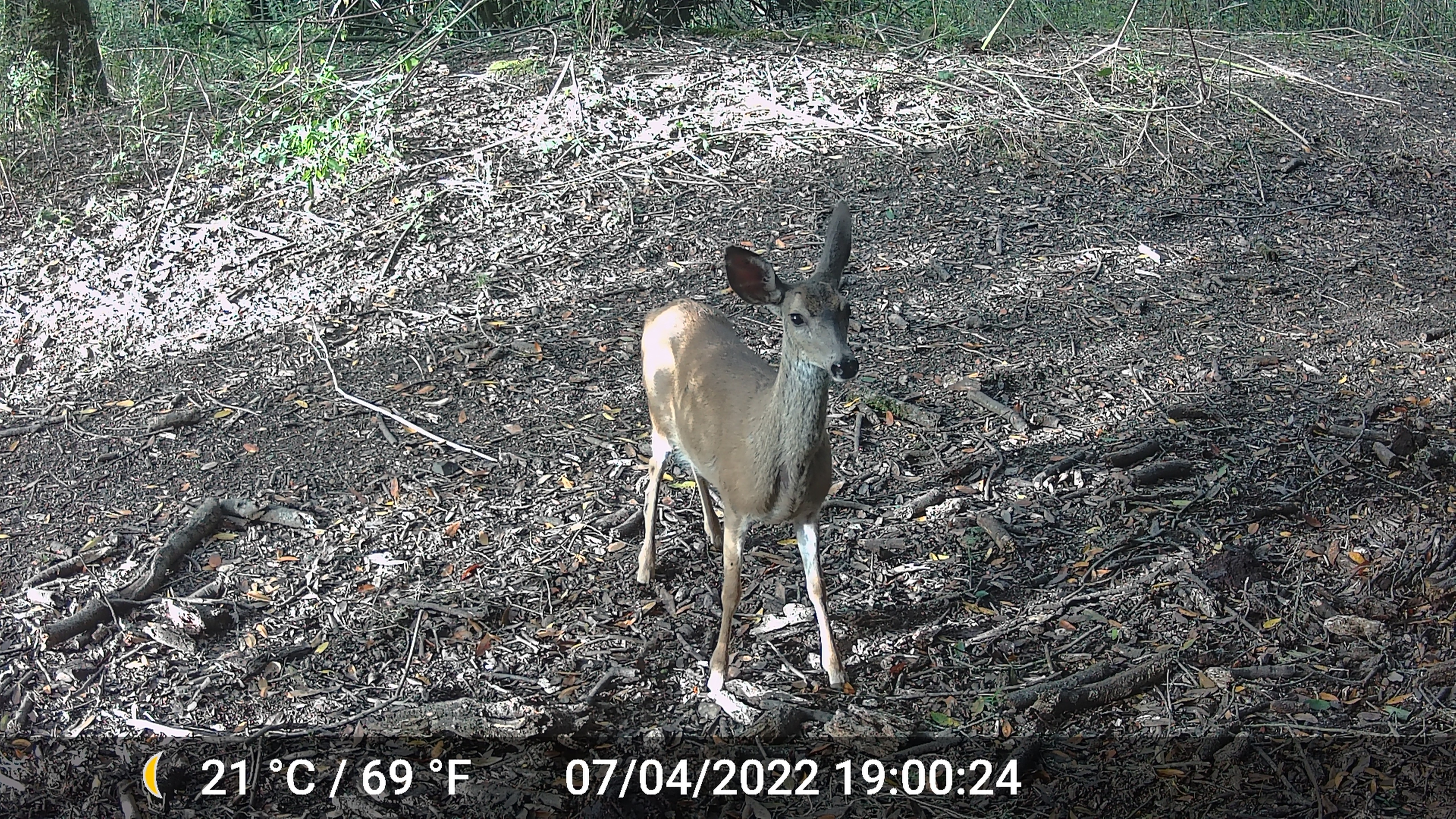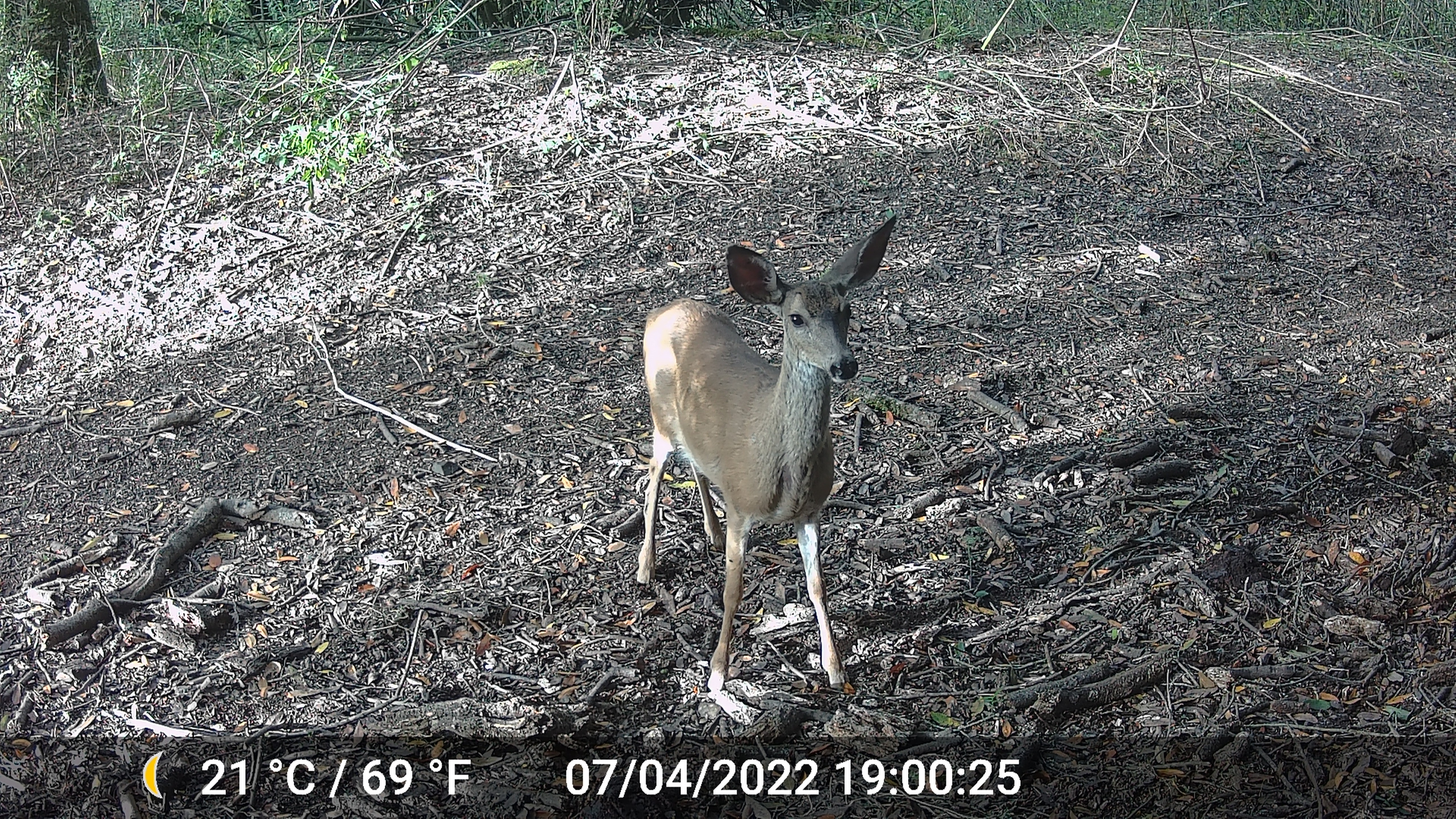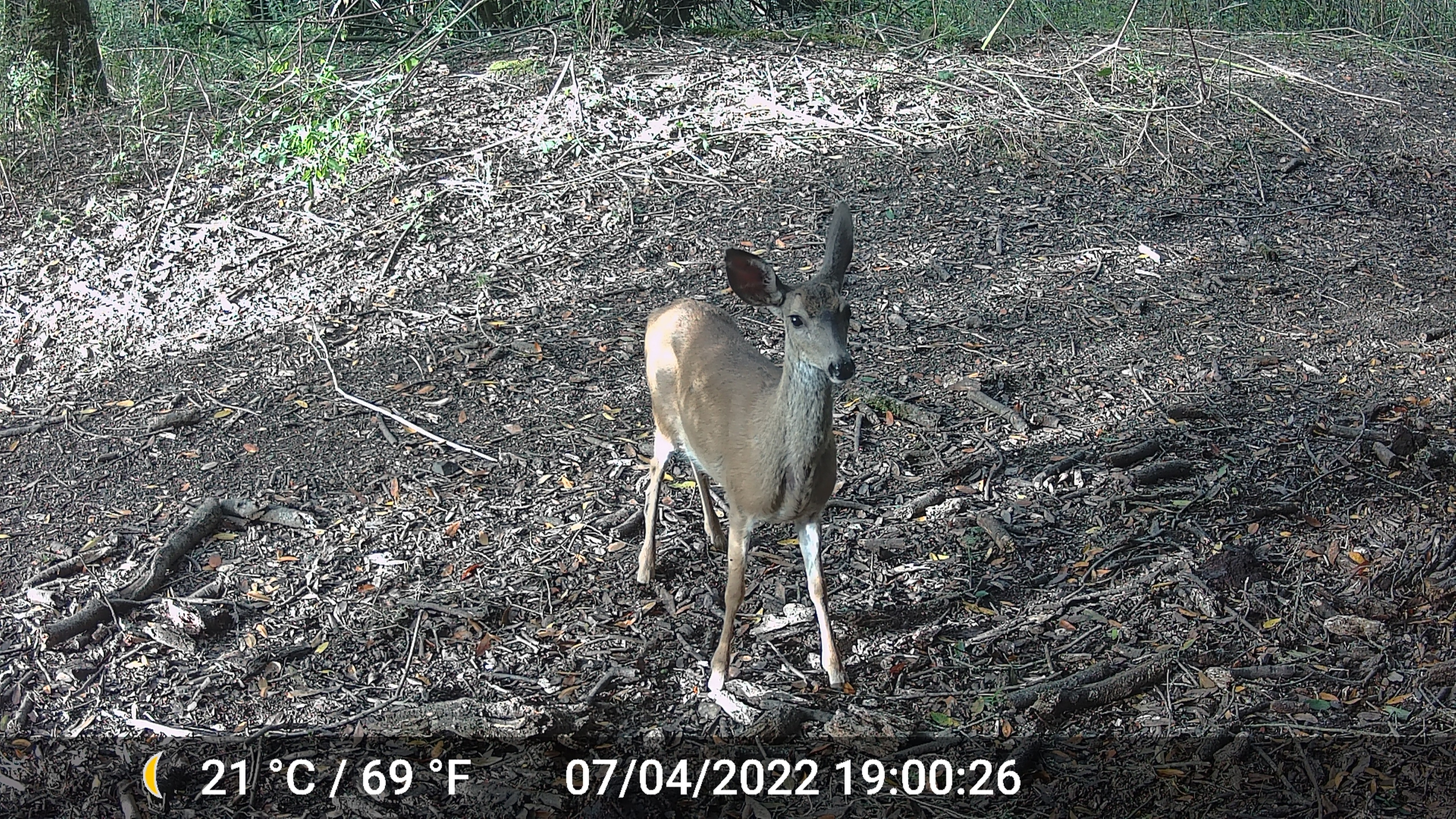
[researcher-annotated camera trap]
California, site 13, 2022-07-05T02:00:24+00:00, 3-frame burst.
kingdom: Animalia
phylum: Chordata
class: Mammalia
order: Artiodactyla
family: Cervidae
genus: Odocoileus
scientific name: Odocoileus hemionus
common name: mule deer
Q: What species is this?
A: Mule deer (Odocoileus hemionus).